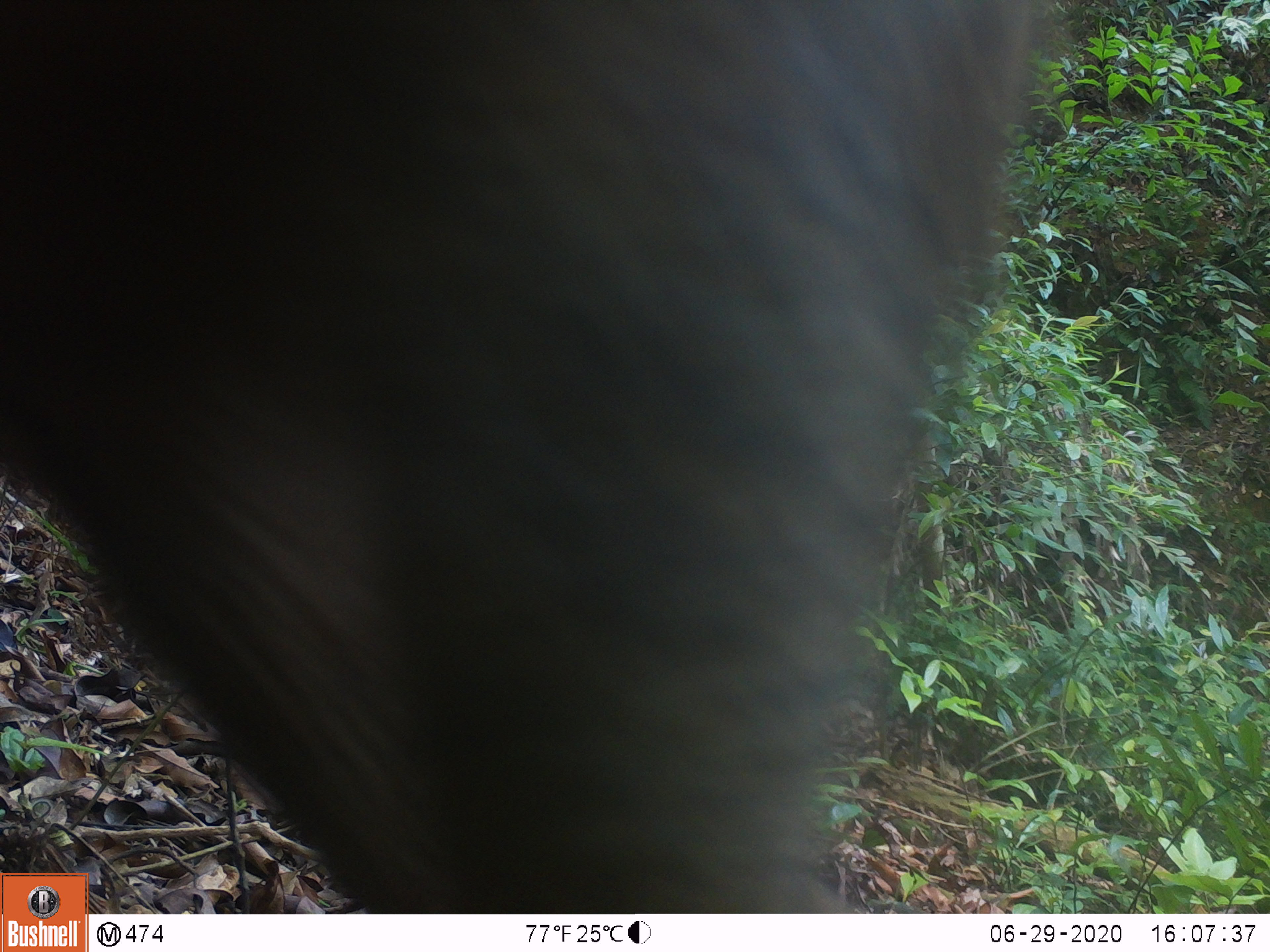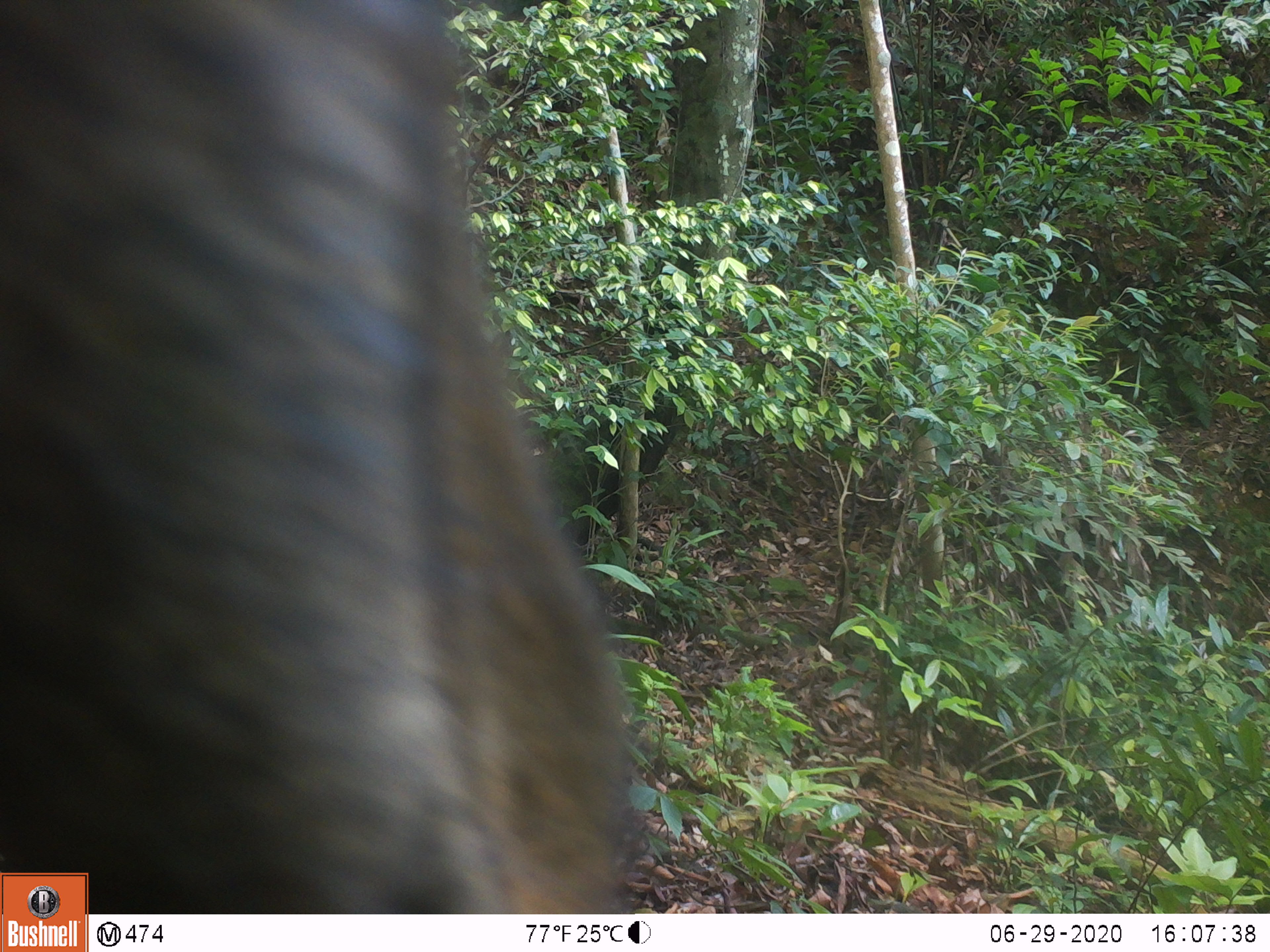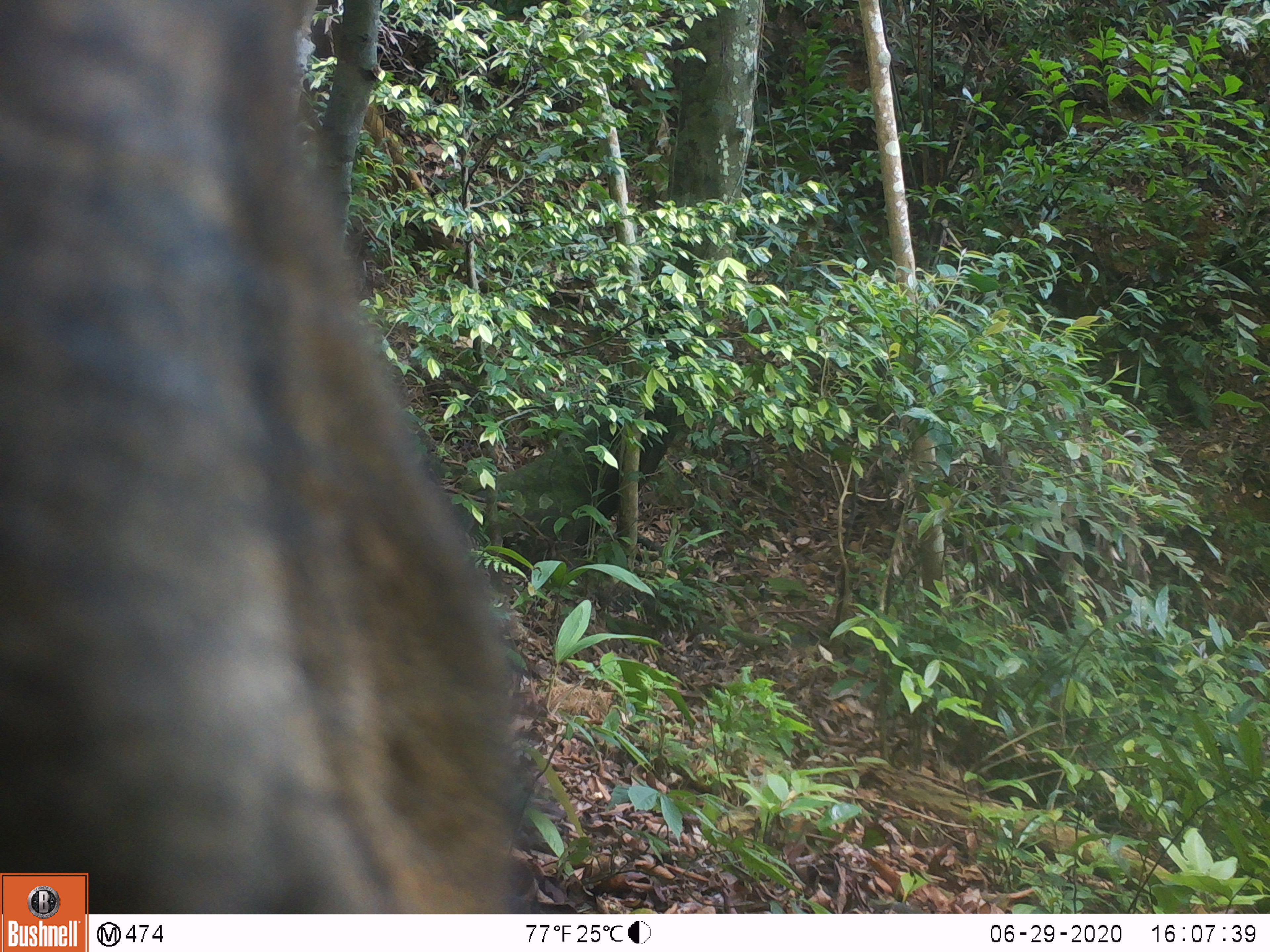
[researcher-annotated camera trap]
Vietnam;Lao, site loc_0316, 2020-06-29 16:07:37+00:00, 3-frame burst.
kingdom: Animalia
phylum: Chordata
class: Mammalia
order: Artiodactyla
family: Suidae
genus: Sus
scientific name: Sus scrofa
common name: eurasian wild pig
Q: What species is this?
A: Eurasian wild pig (Sus scrofa).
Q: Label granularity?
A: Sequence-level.